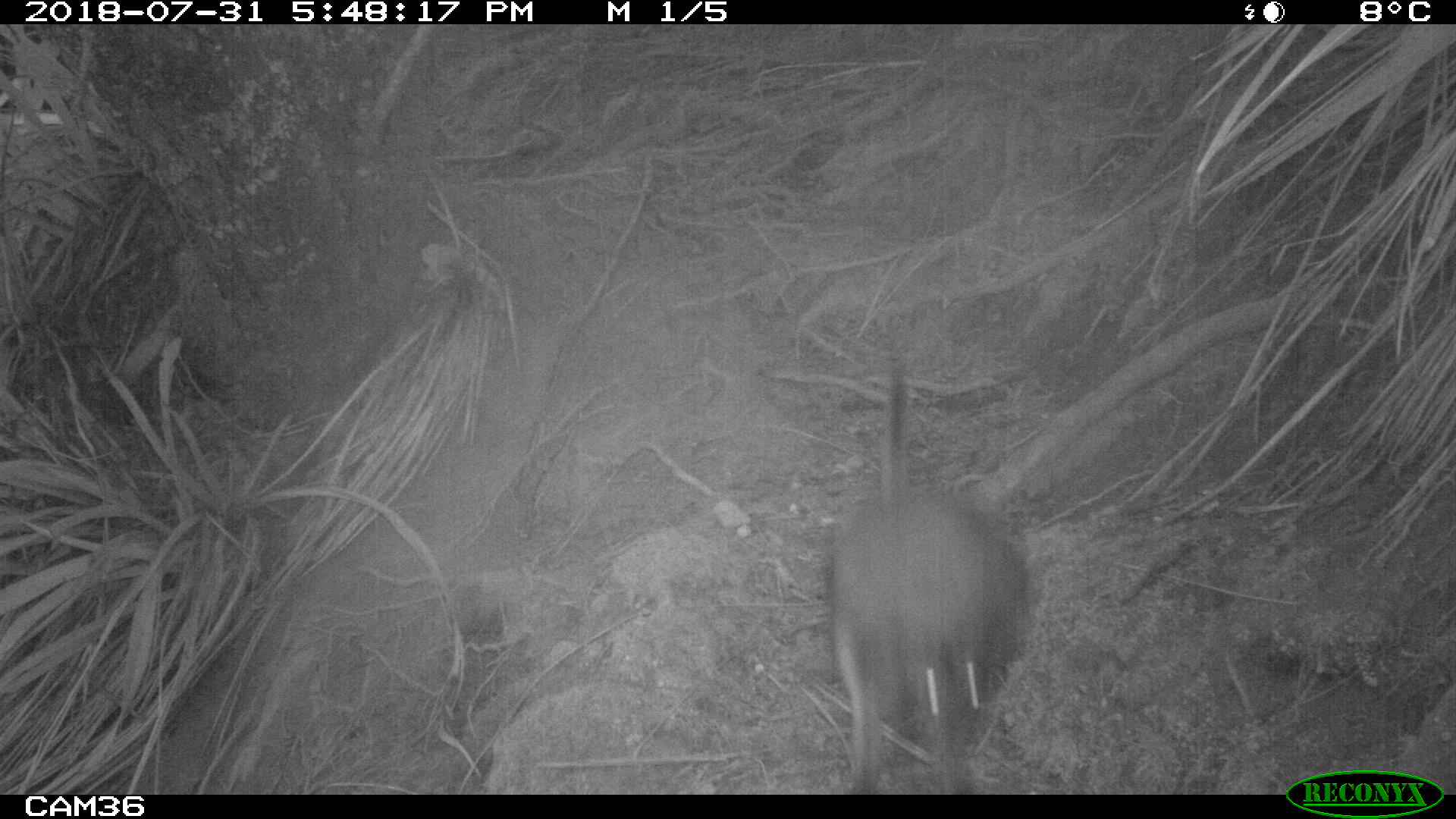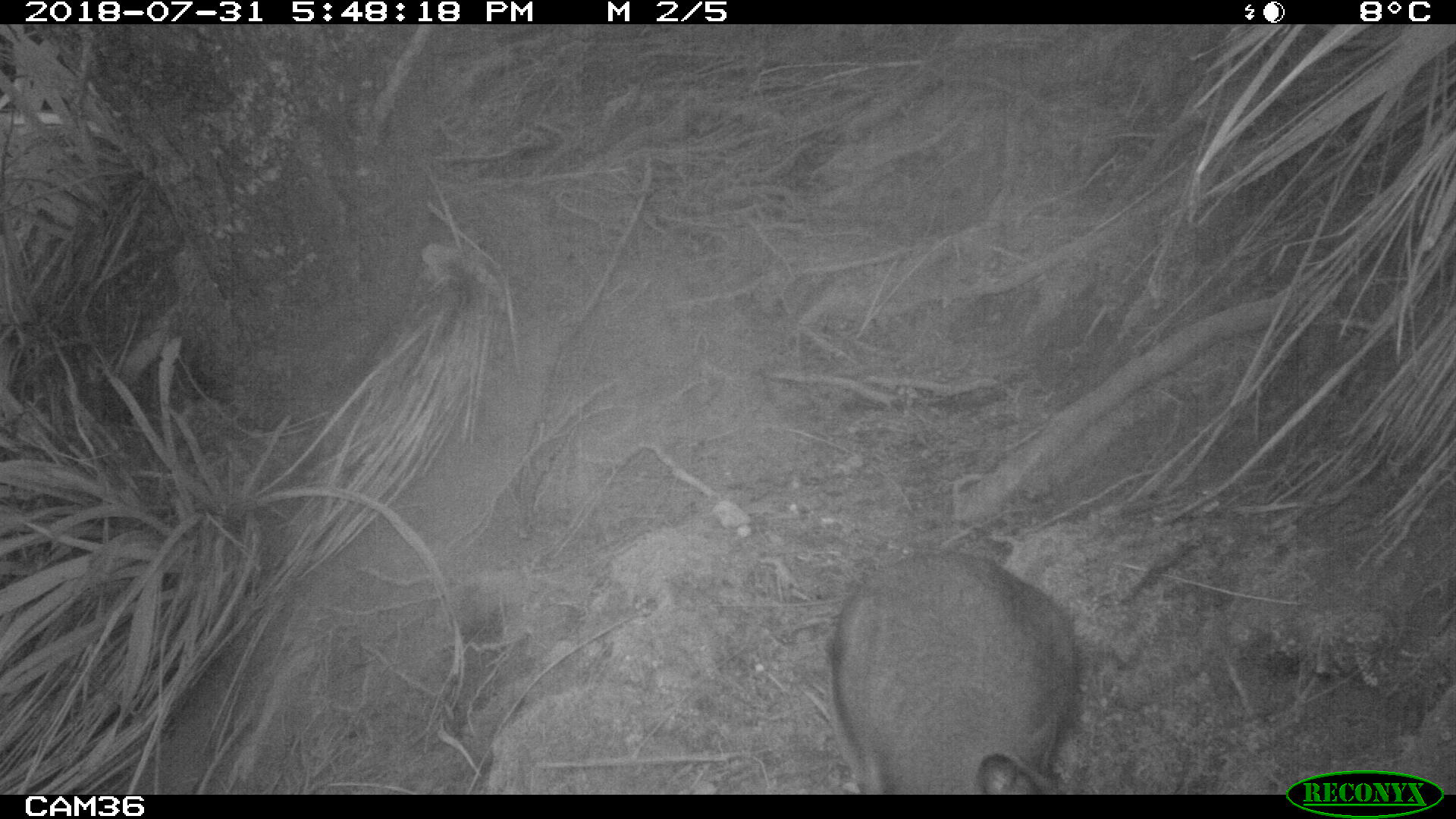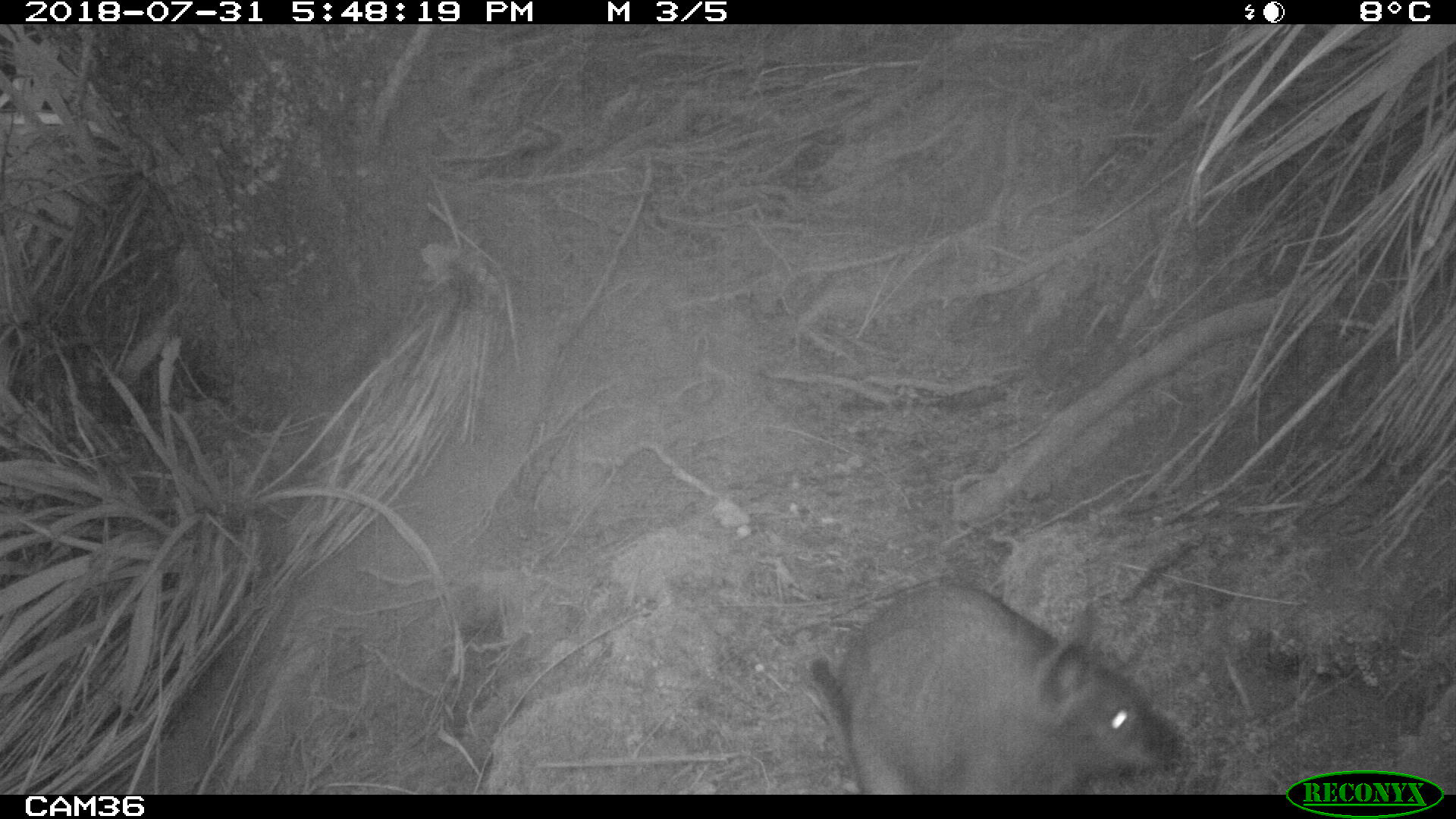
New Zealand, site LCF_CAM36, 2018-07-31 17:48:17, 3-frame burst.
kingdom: Animalia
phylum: Chordata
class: Mammalia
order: Diprotodontia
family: Macropodidae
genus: Notamacropus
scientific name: Notamacropus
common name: wallaby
Wallaby (Notamacropus).